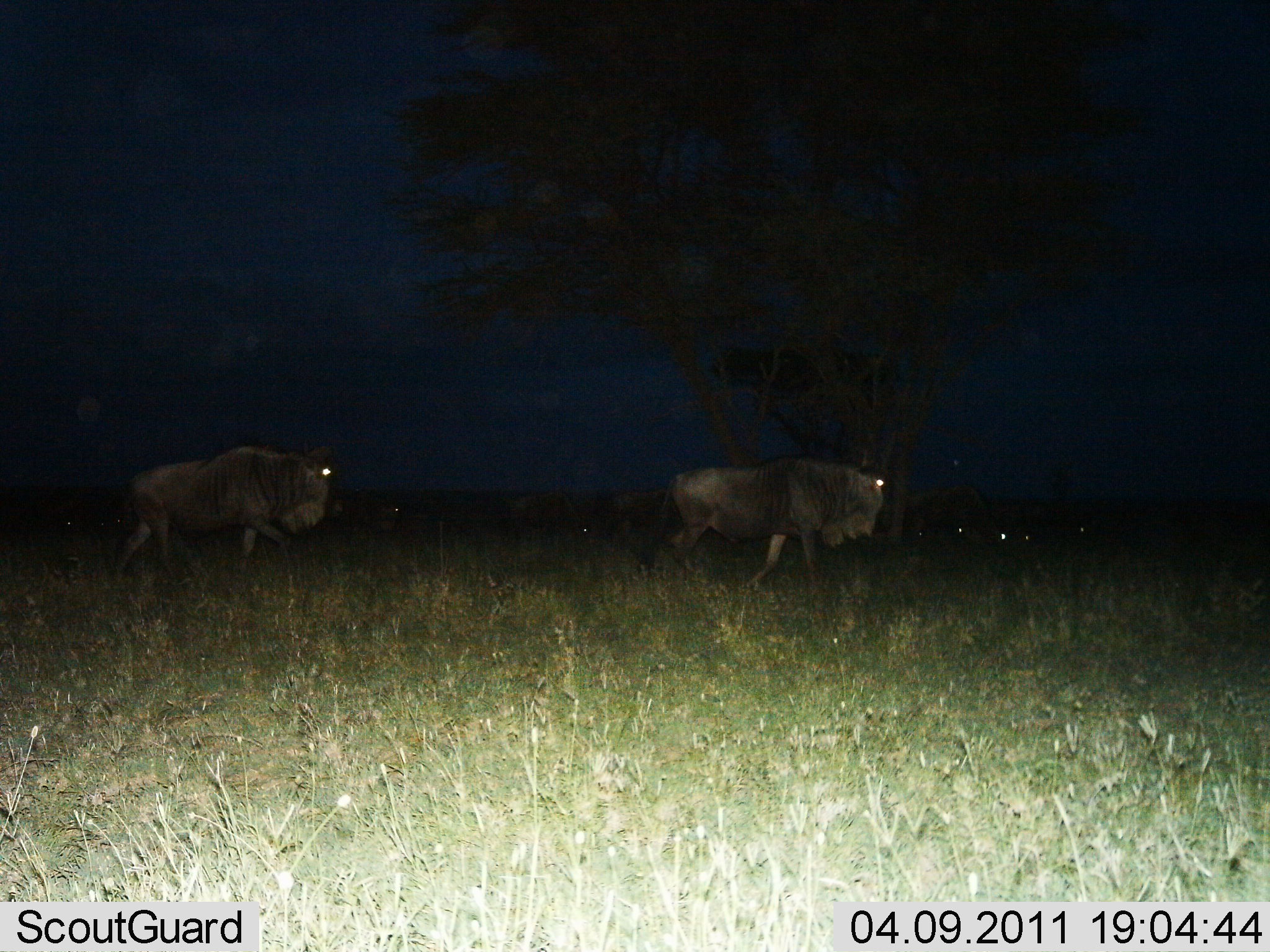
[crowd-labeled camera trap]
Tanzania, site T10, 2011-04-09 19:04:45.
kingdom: Animalia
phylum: Chordata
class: Mammalia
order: Artiodactyla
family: Bovidae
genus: Connochaetes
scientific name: Connochaetes taurinus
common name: blue wildebeest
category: wildebeest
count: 2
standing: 20%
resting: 0%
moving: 90%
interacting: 0%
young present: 0%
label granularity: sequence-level